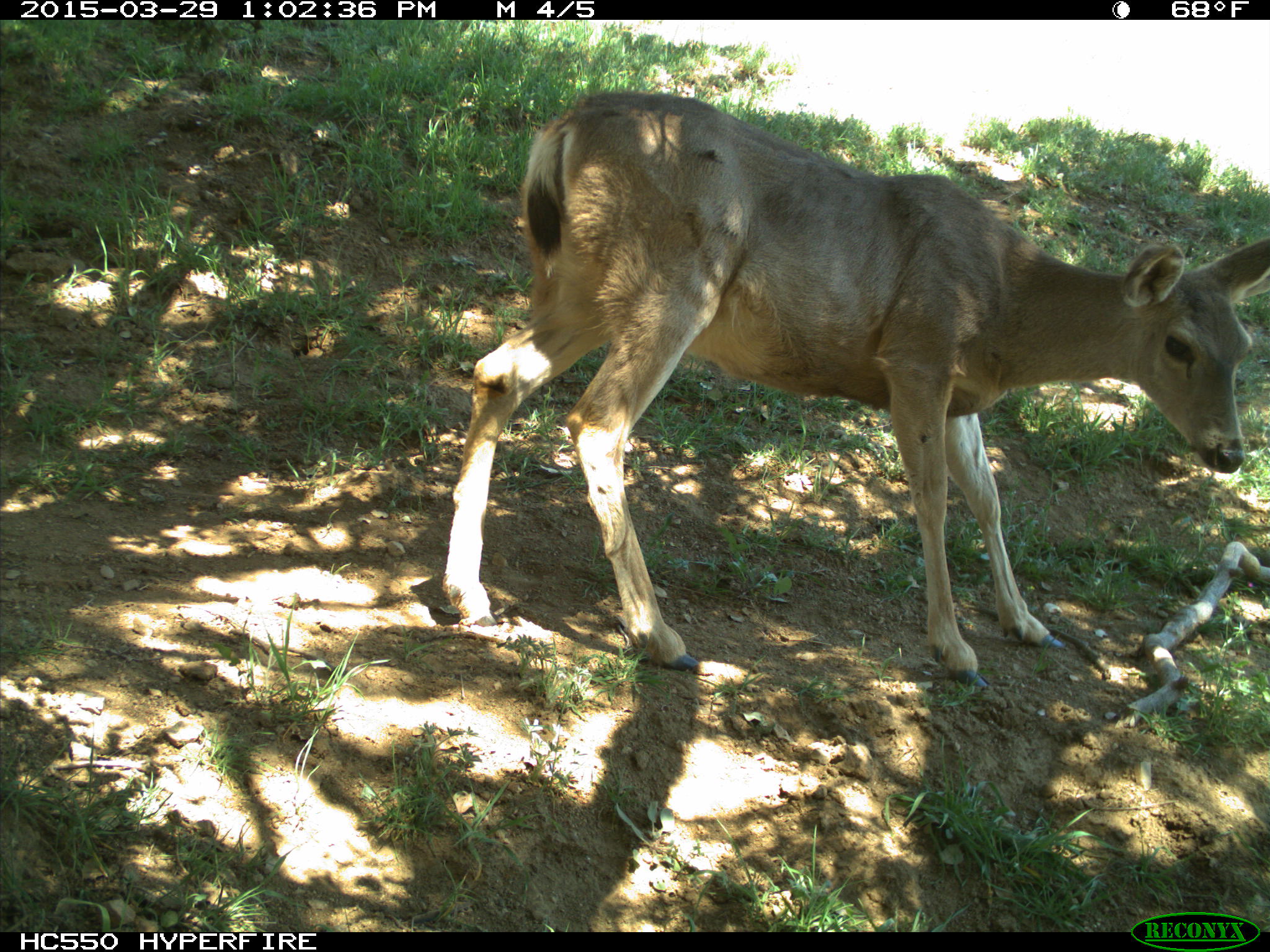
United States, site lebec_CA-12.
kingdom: Animalia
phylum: Chordata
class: Mammalia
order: Artiodactyla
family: Cervidae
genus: Odocoileus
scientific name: Odocoileus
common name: deer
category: unidentified deer